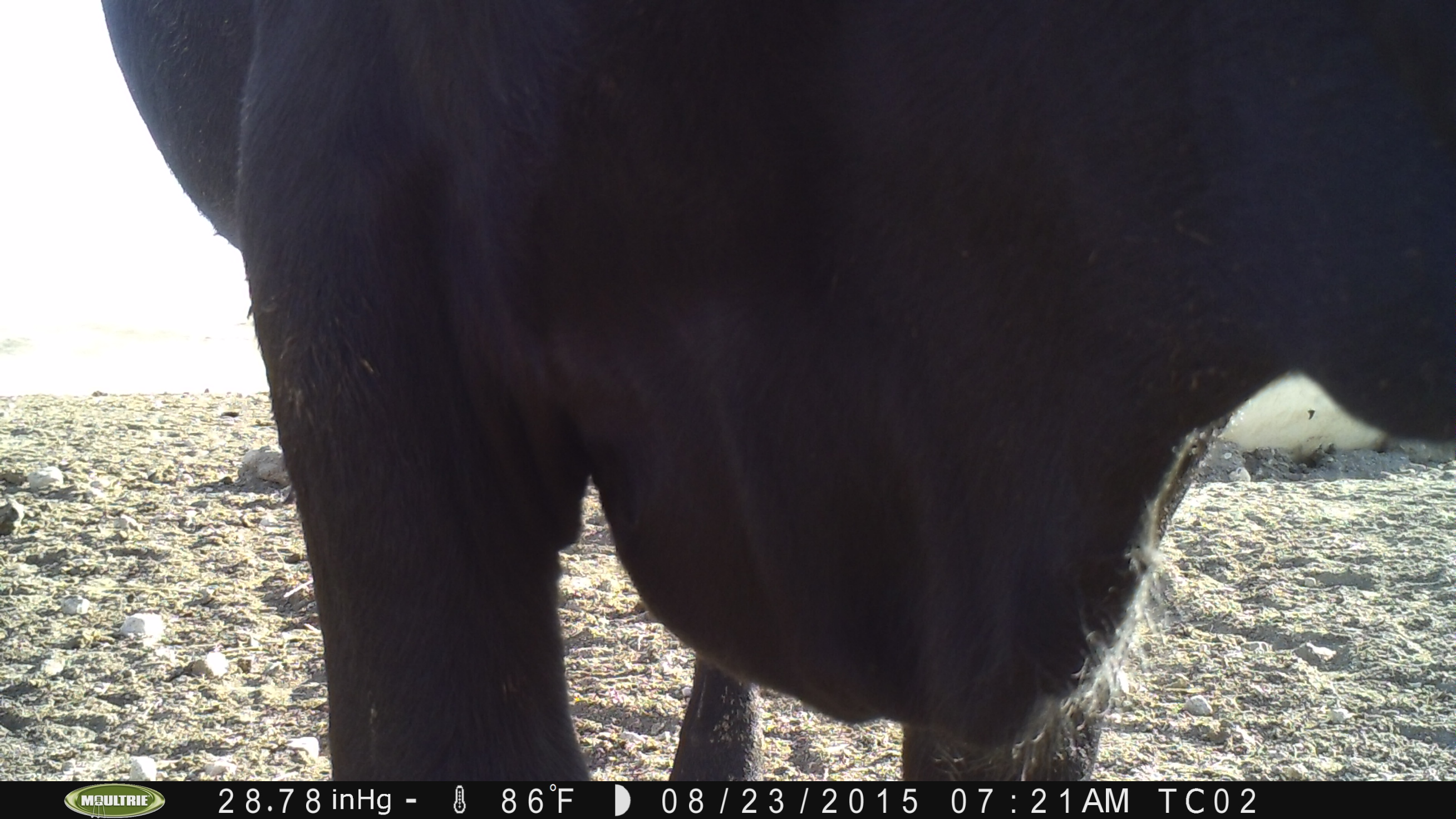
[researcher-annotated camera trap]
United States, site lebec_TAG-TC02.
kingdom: Animalia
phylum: Chordata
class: Mammalia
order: Artiodactyla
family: Bovidae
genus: Bos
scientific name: Bos taurus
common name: domestic cow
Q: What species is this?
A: Bos taurus (domestic cow).